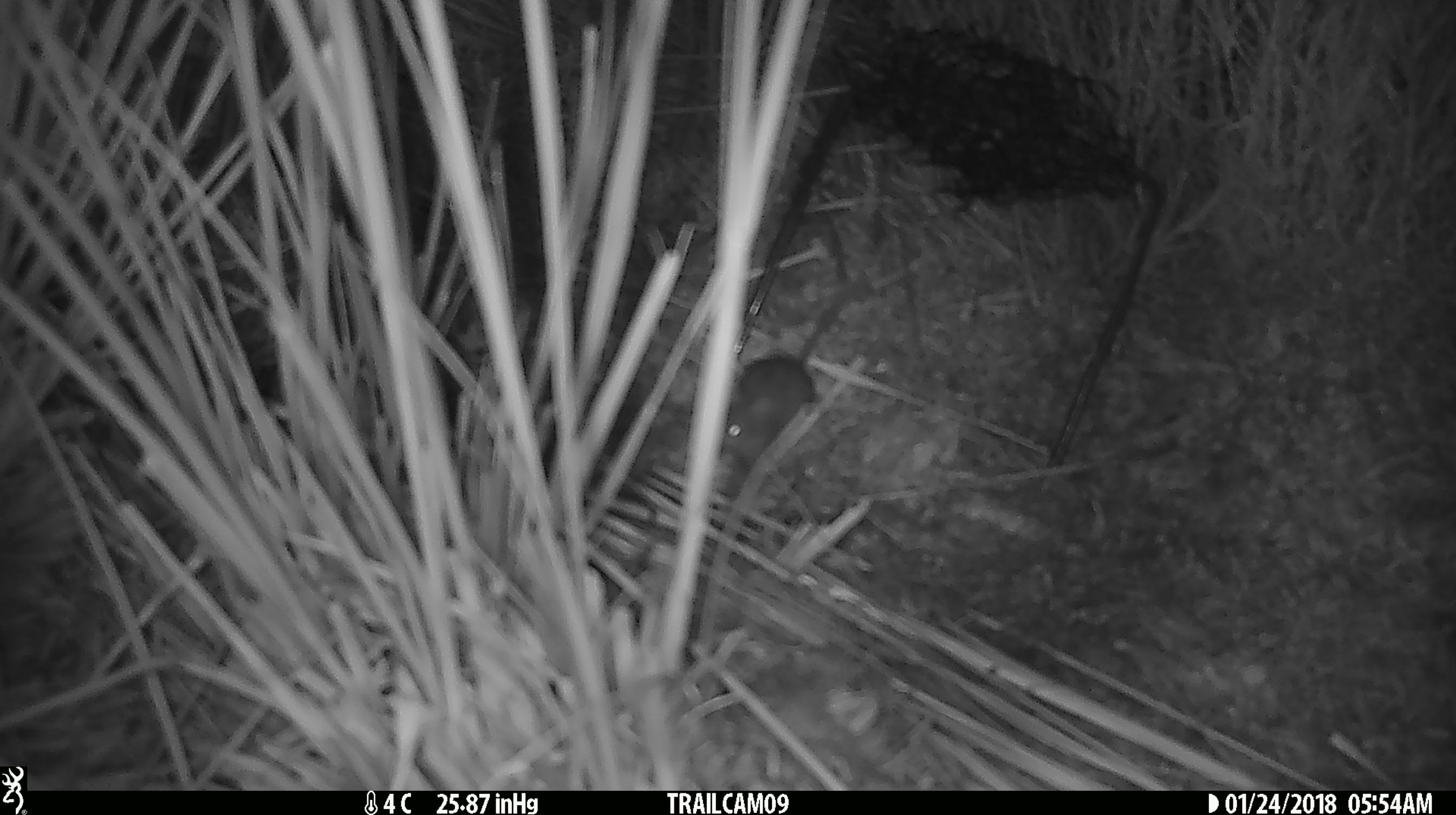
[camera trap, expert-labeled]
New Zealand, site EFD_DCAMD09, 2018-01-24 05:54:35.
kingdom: Animalia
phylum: Chordata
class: Mammalia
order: Rodentia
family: Muridae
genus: Mus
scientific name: Mus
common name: mouse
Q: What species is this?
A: Mouse (Mus).